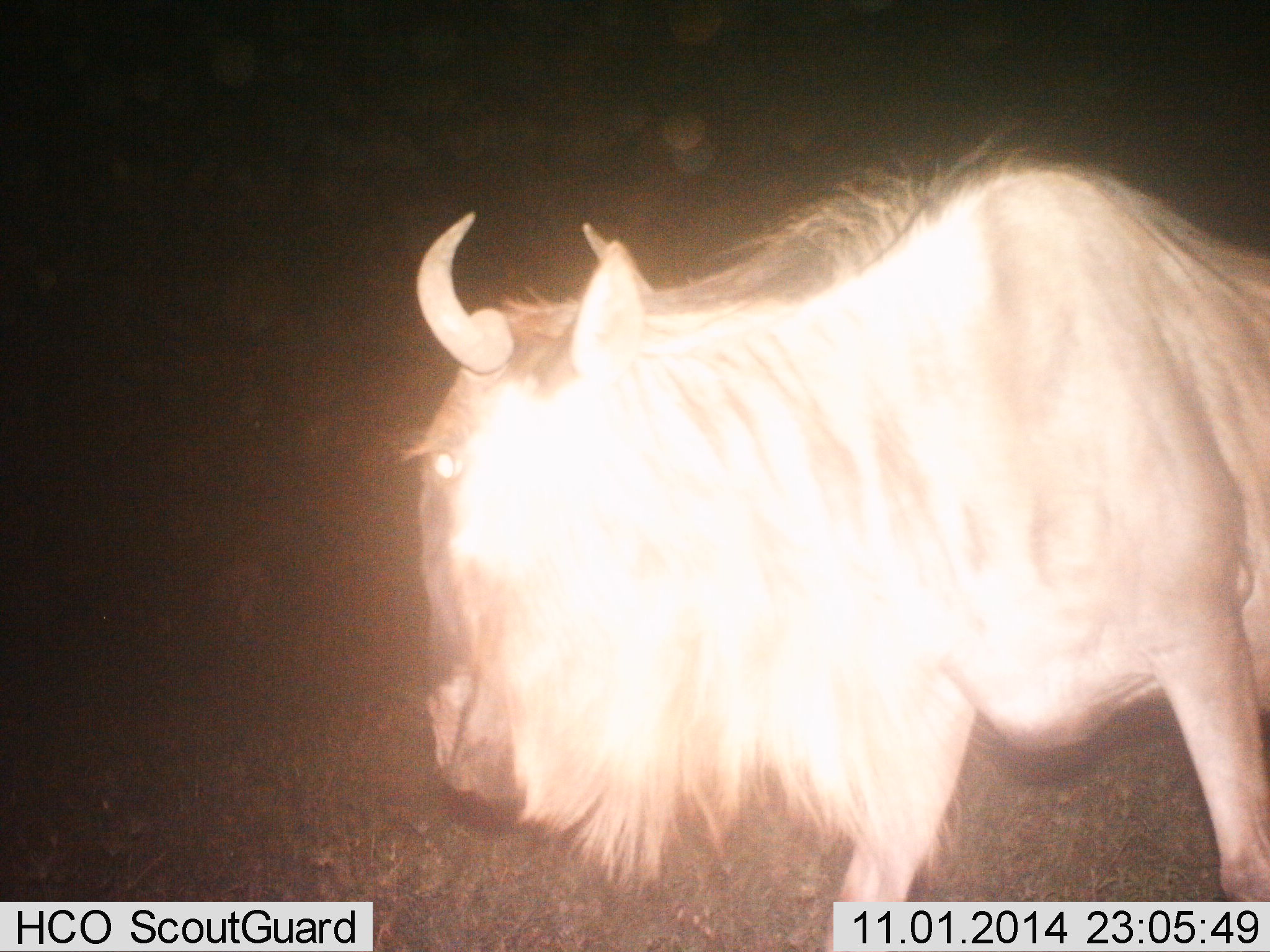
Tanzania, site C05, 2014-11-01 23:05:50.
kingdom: Animalia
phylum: Chordata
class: Mammalia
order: Artiodactyla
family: Bovidae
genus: Connochaetes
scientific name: Connochaetes taurinus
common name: blue wildebeest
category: wildebeest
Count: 1.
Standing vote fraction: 50%.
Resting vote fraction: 0%.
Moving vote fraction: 50%.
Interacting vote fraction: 0%.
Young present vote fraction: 0%.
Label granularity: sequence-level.